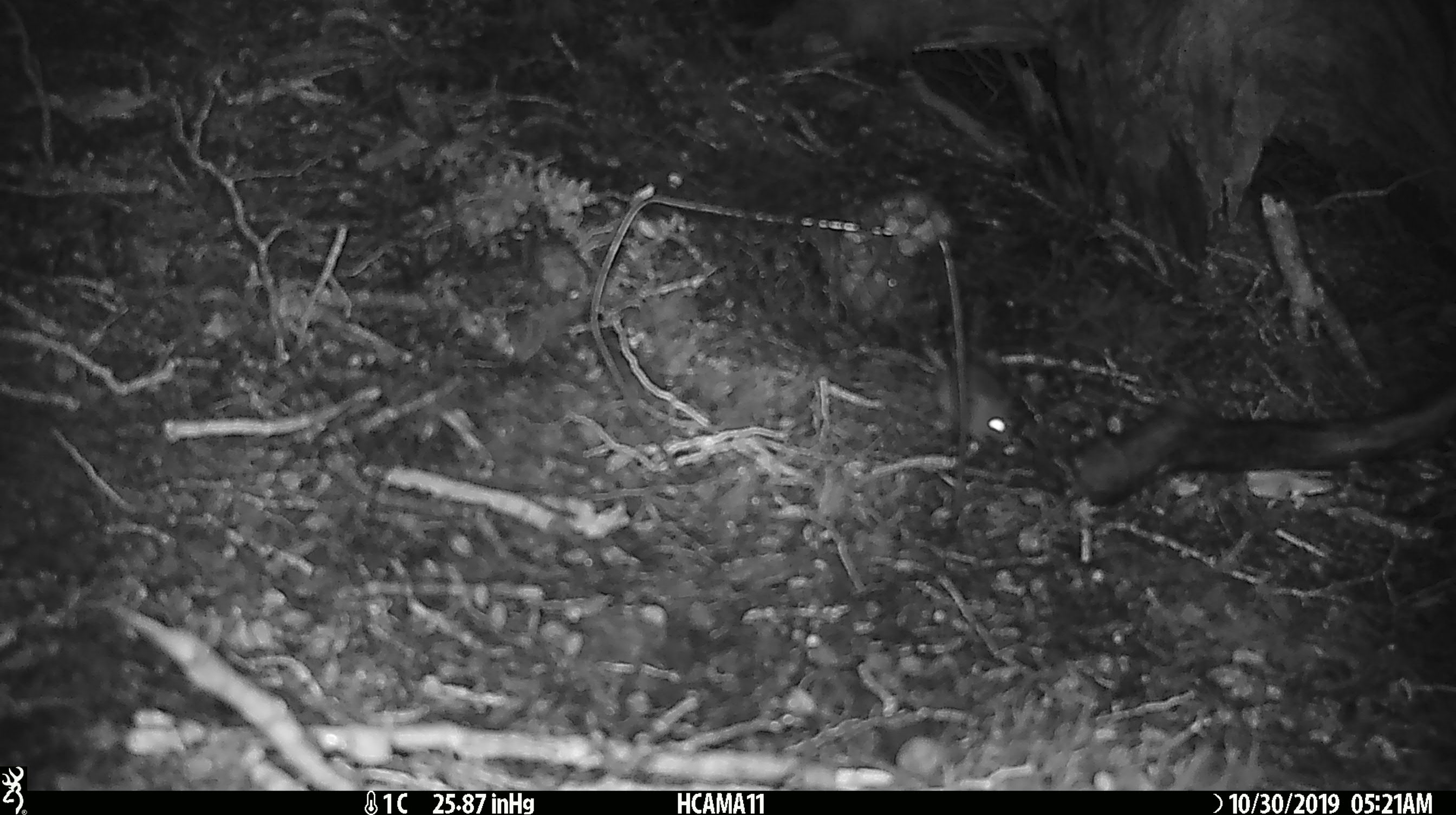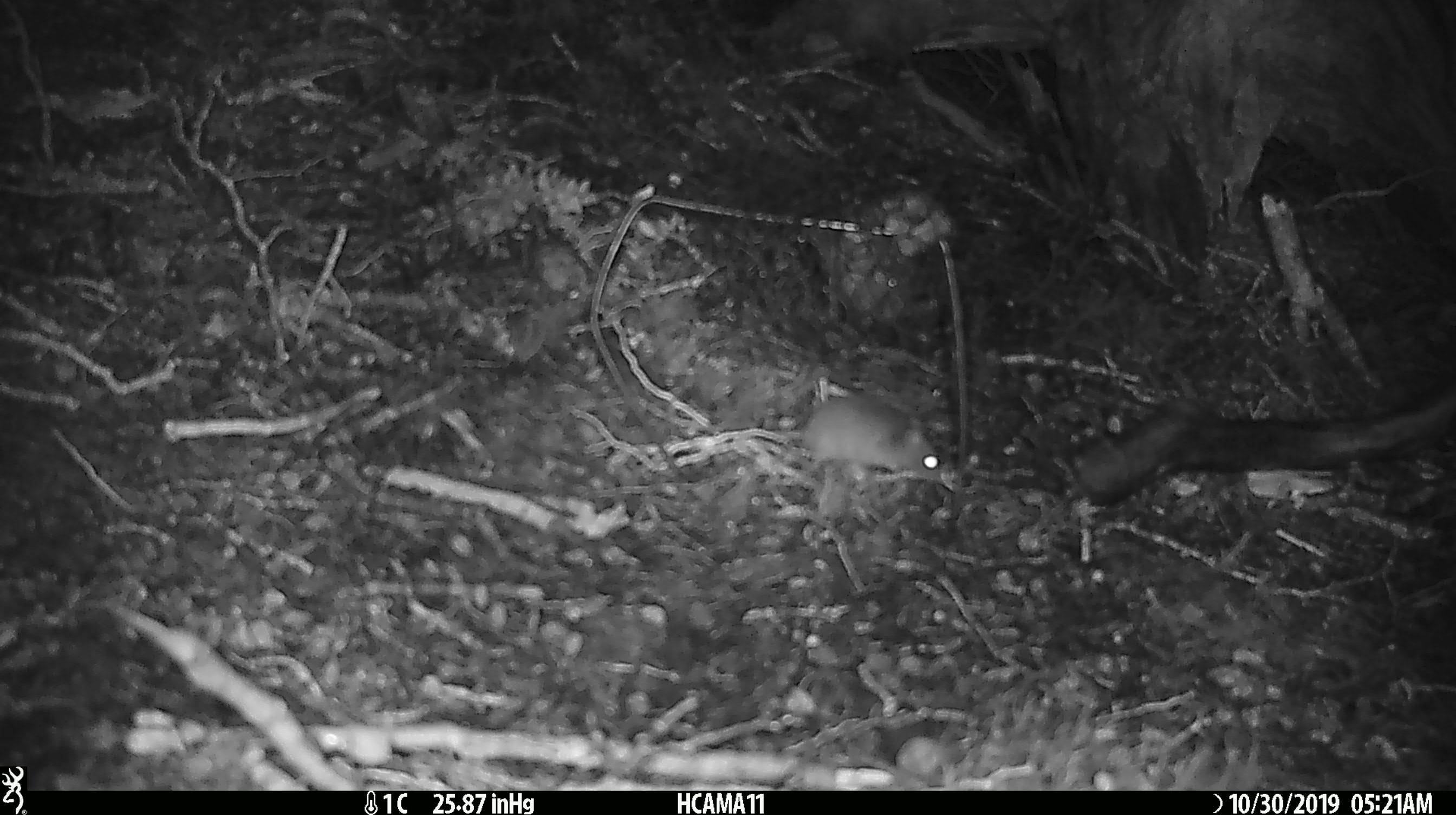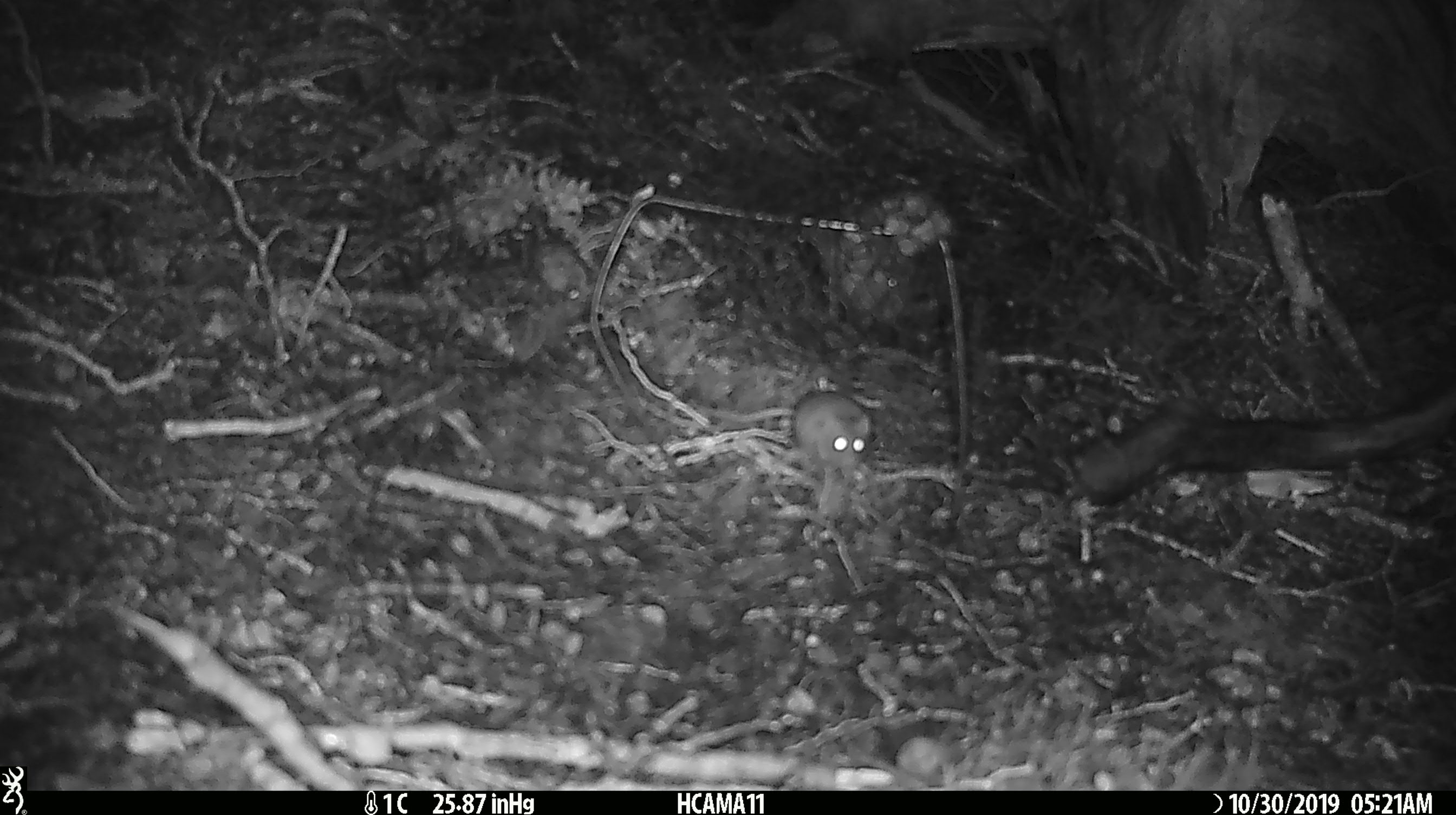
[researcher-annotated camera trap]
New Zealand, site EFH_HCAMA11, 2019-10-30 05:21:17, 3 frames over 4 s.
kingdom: Animalia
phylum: Chordata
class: Mammalia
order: Rodentia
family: Muridae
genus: Mus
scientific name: Mus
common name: mouse